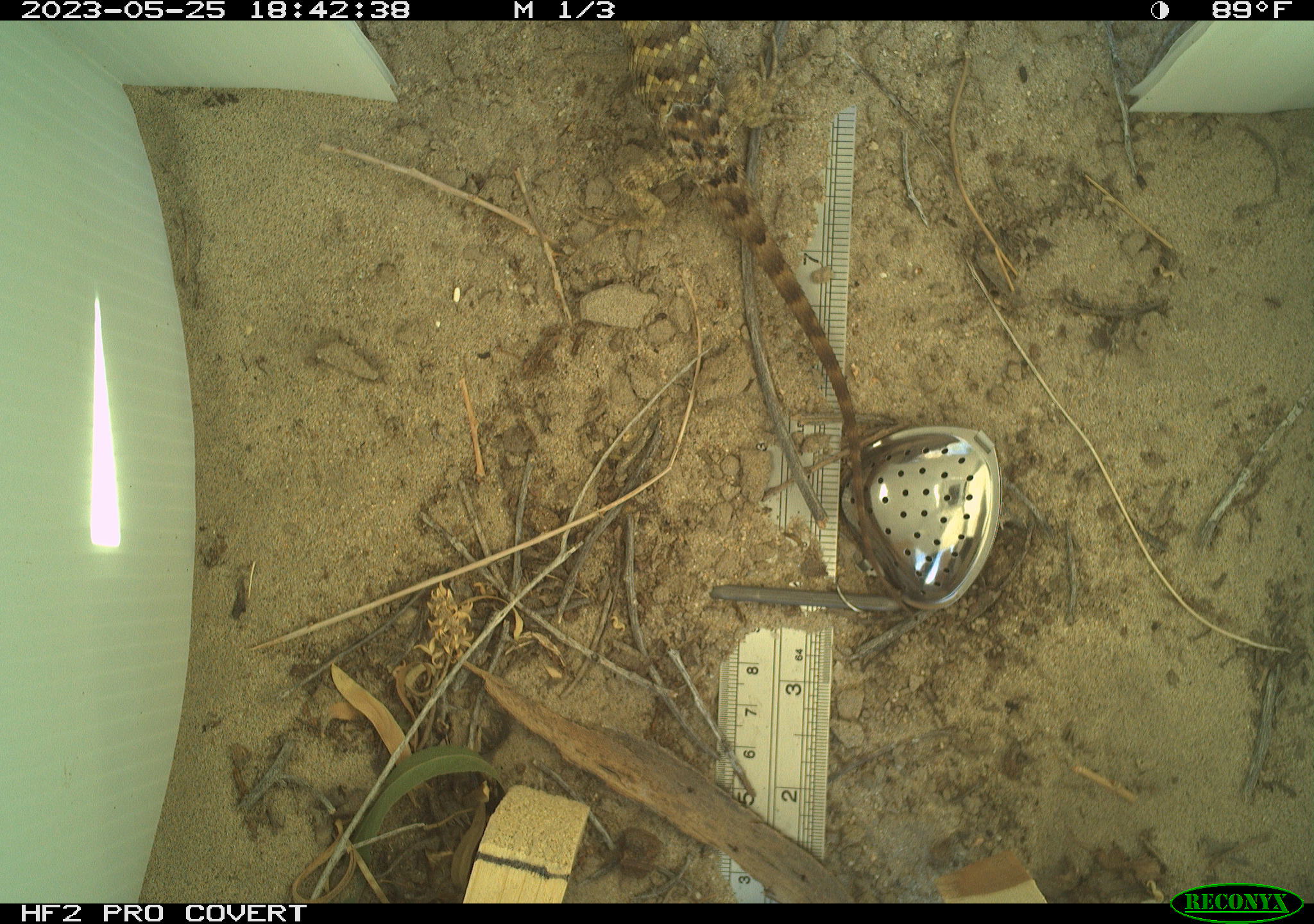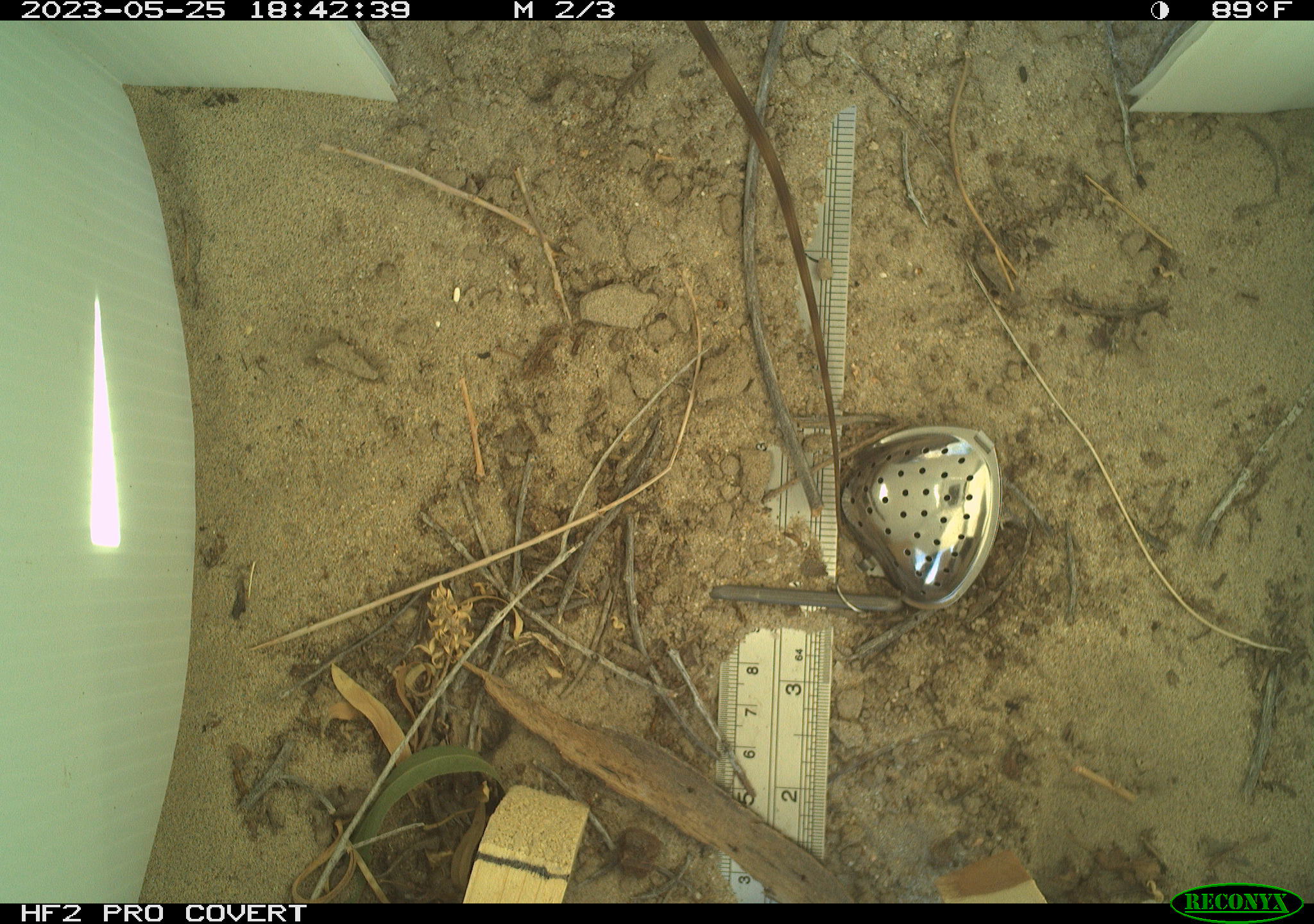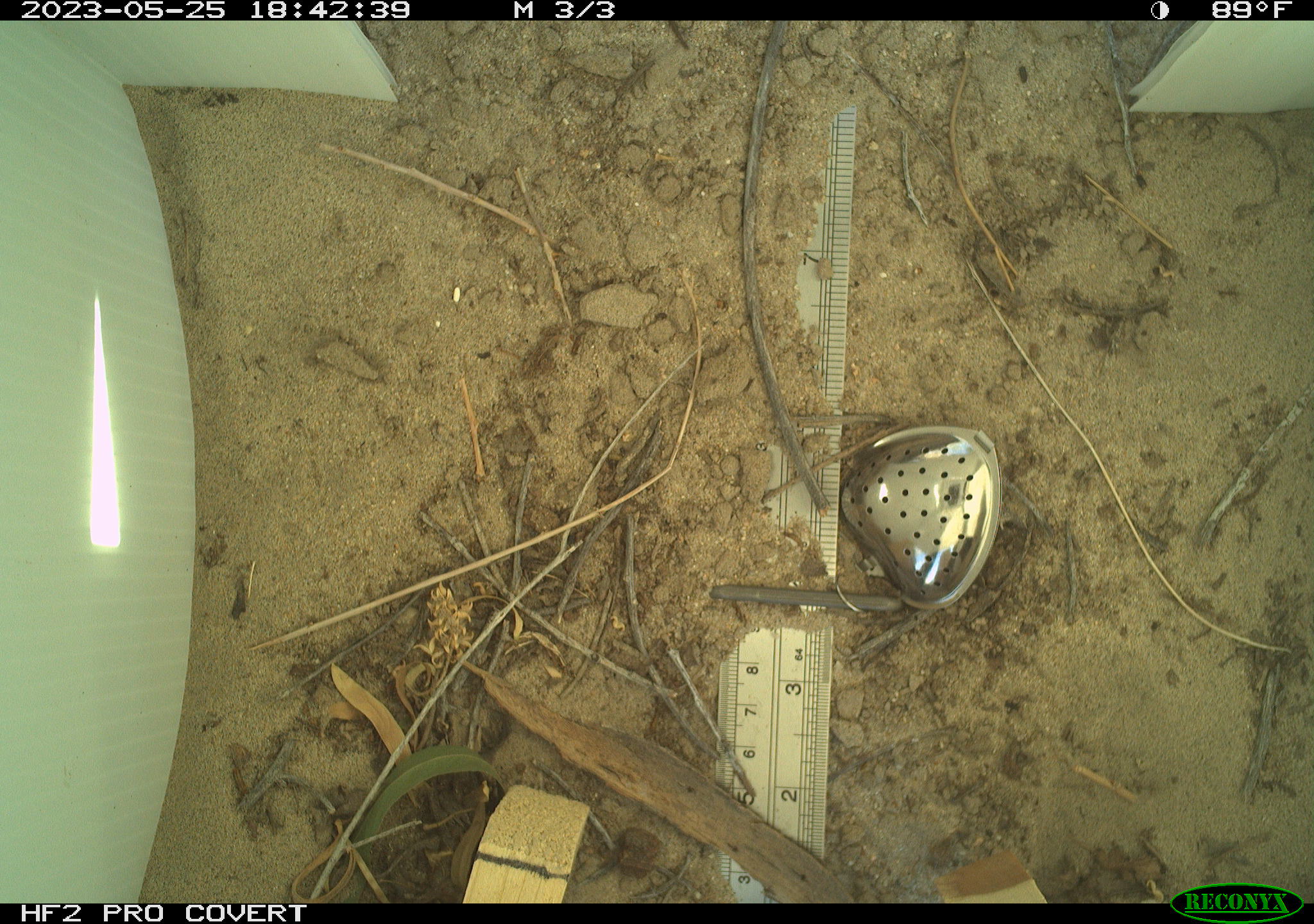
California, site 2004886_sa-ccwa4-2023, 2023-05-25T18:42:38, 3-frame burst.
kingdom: Animalia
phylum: Chordata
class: Reptilia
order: Squamata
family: Phrynosomatidae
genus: Sceloporus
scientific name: Sceloporus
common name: spiny lizards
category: sceloporus species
Sceloporus species (spiny lizards) (Sceloporus).